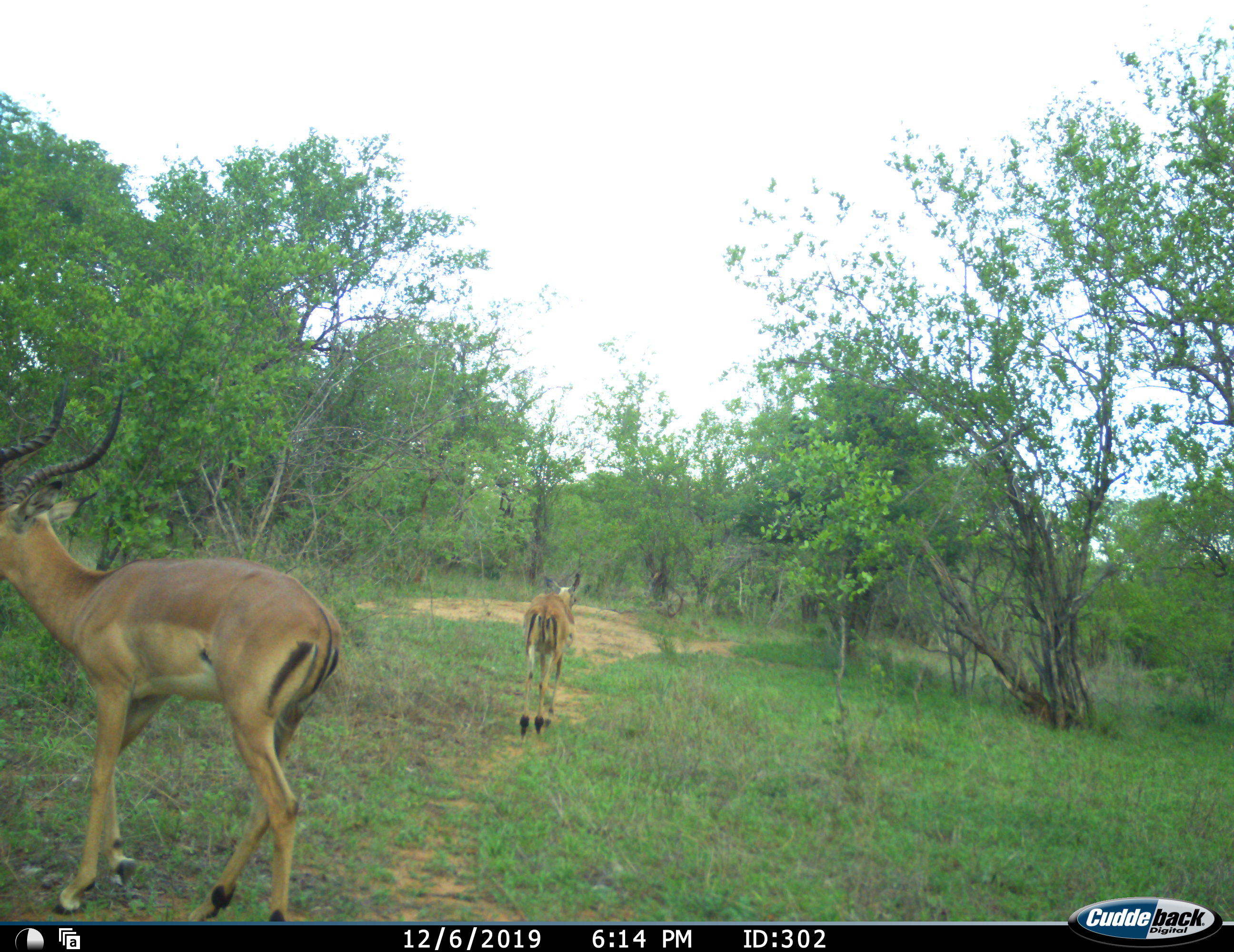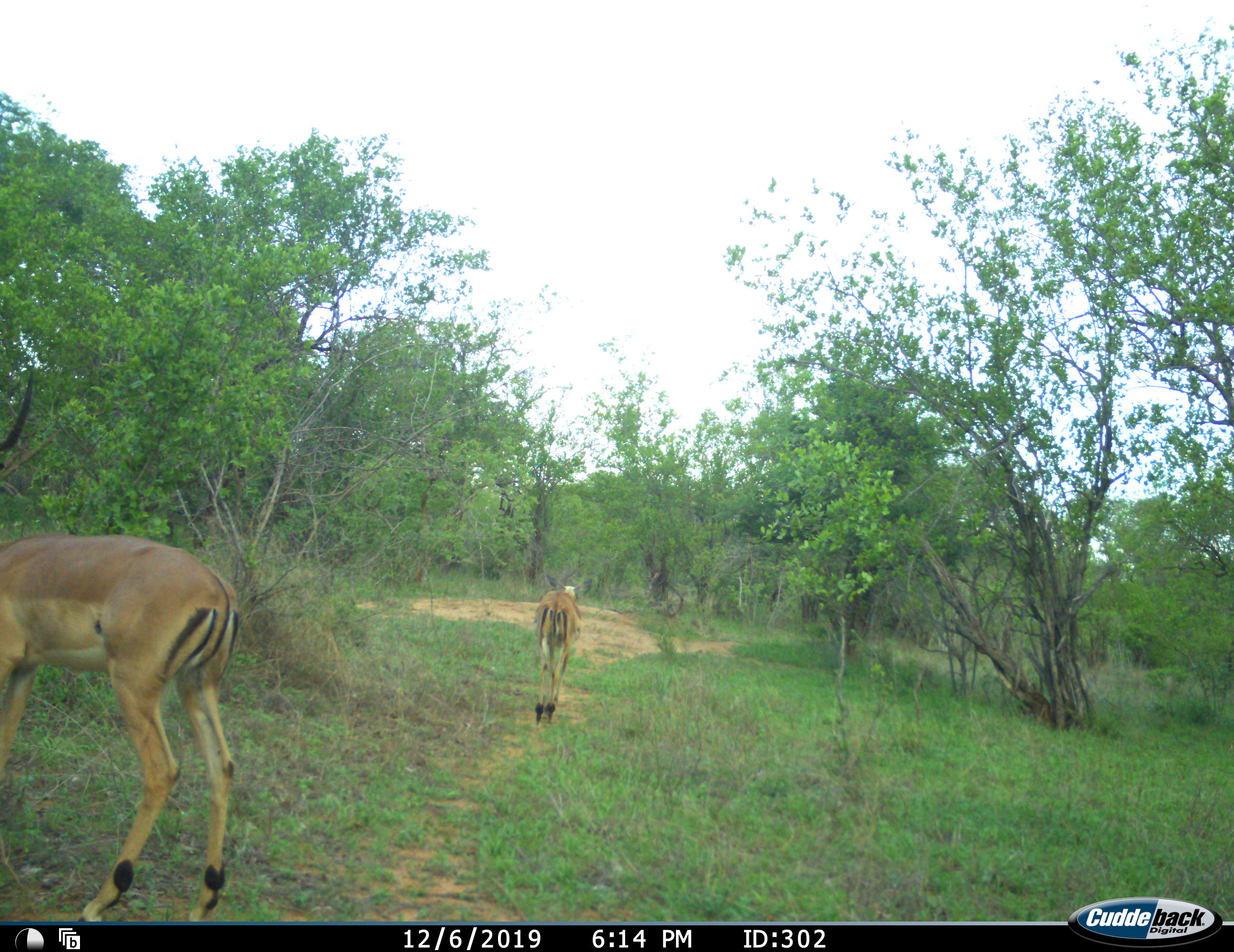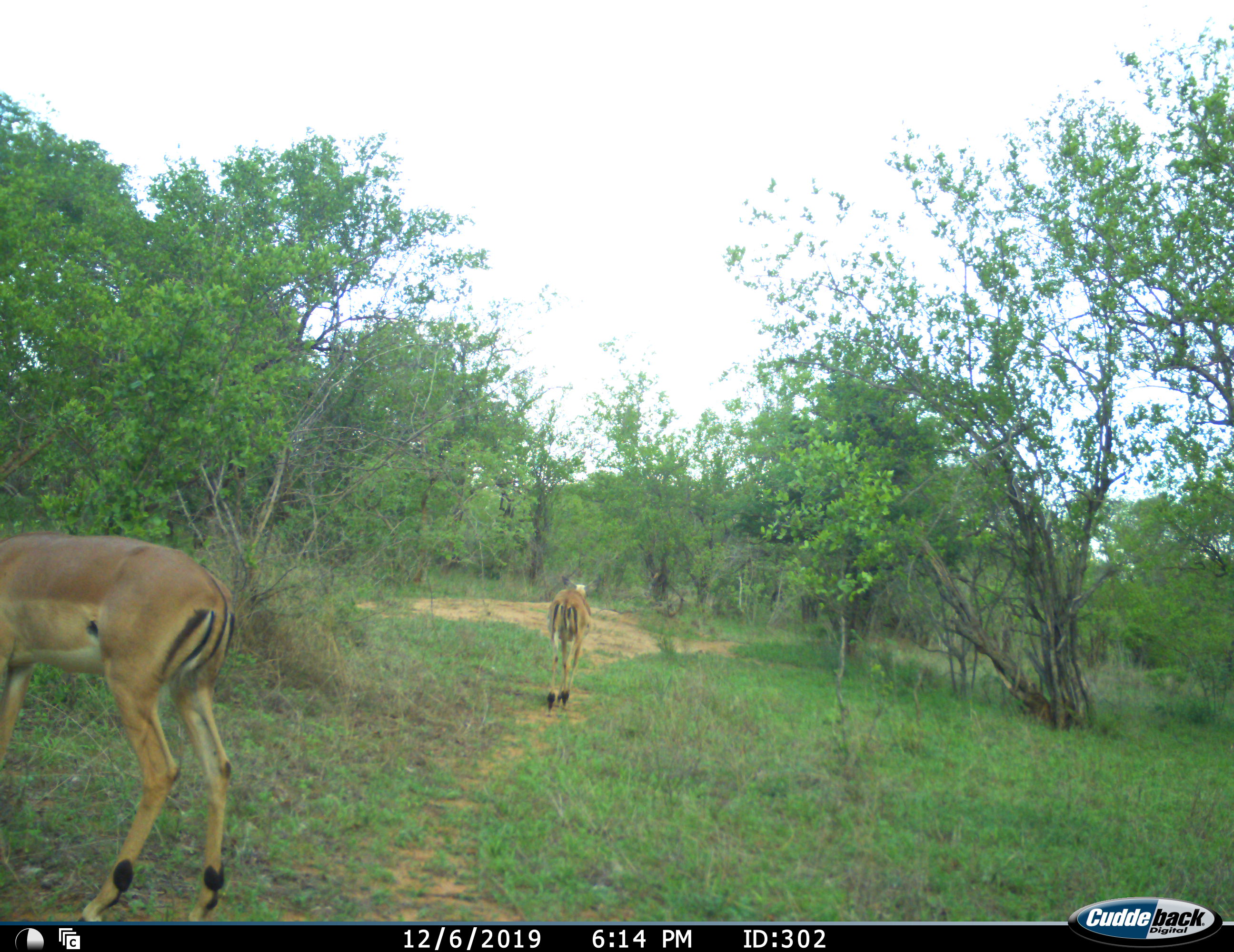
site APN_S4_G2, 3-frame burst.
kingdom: Animalia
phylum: Chordata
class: Mammalia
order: Artiodactyla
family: Bovidae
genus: Aepyceros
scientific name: Aepyceros melampus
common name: impala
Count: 2.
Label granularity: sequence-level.